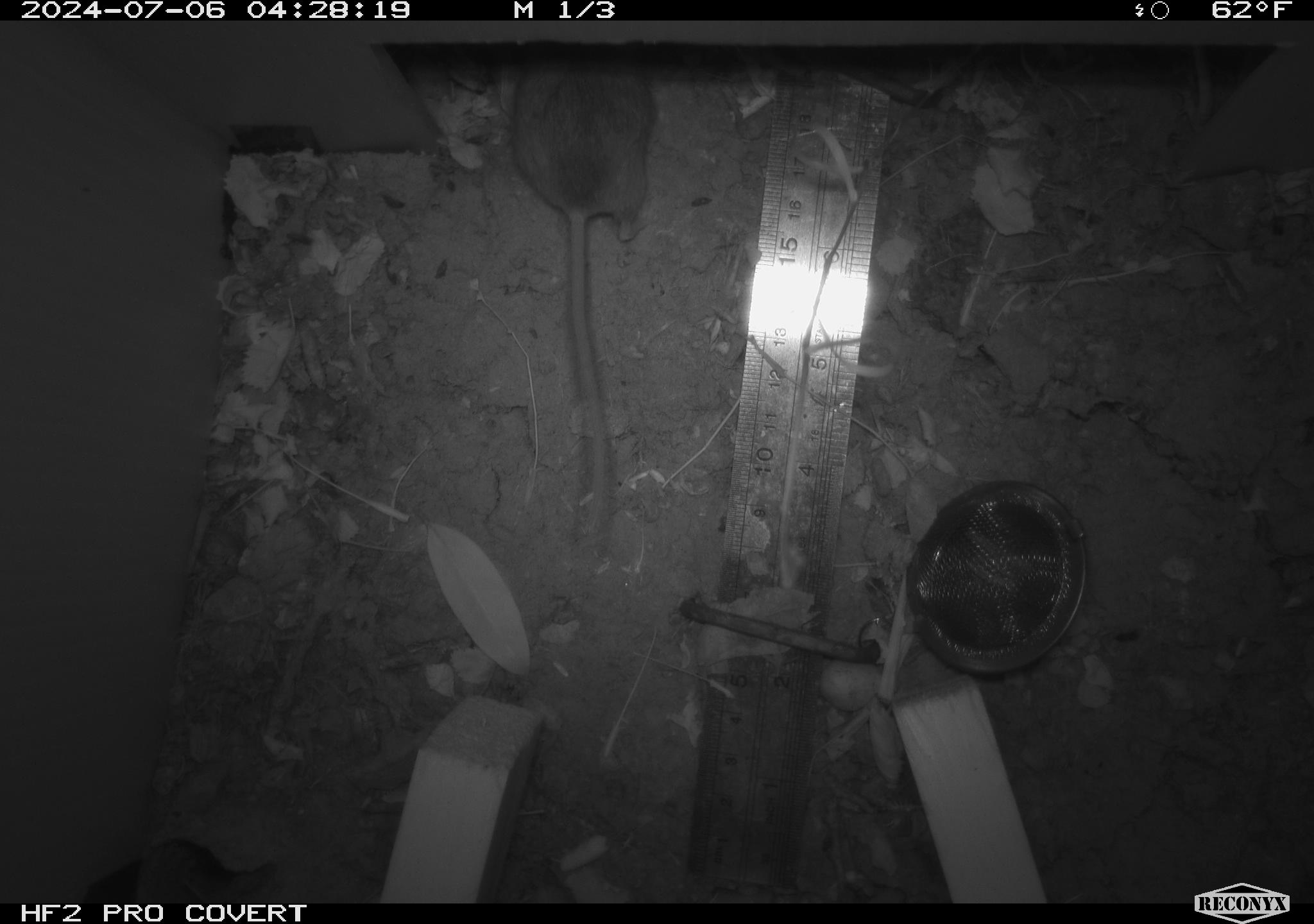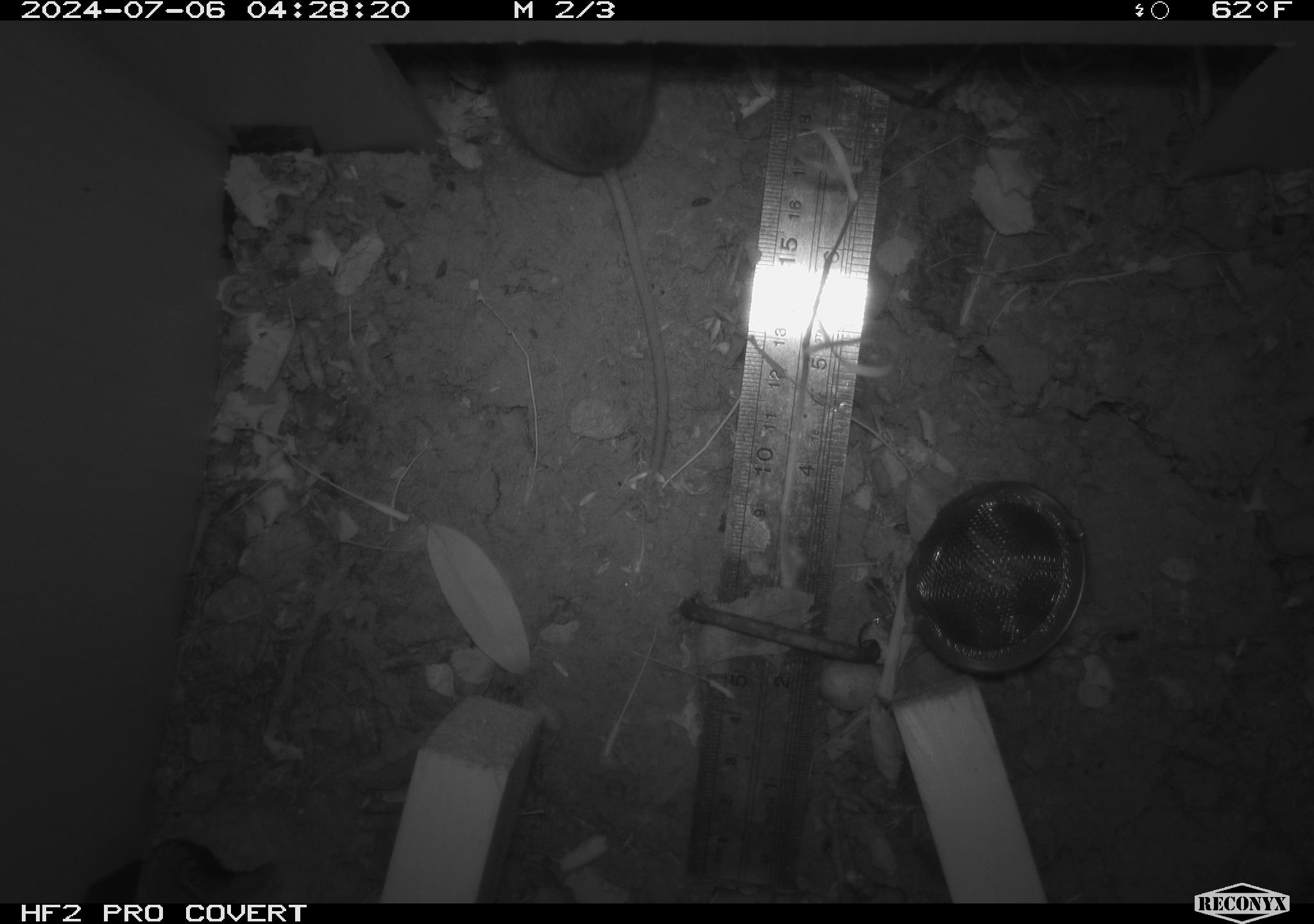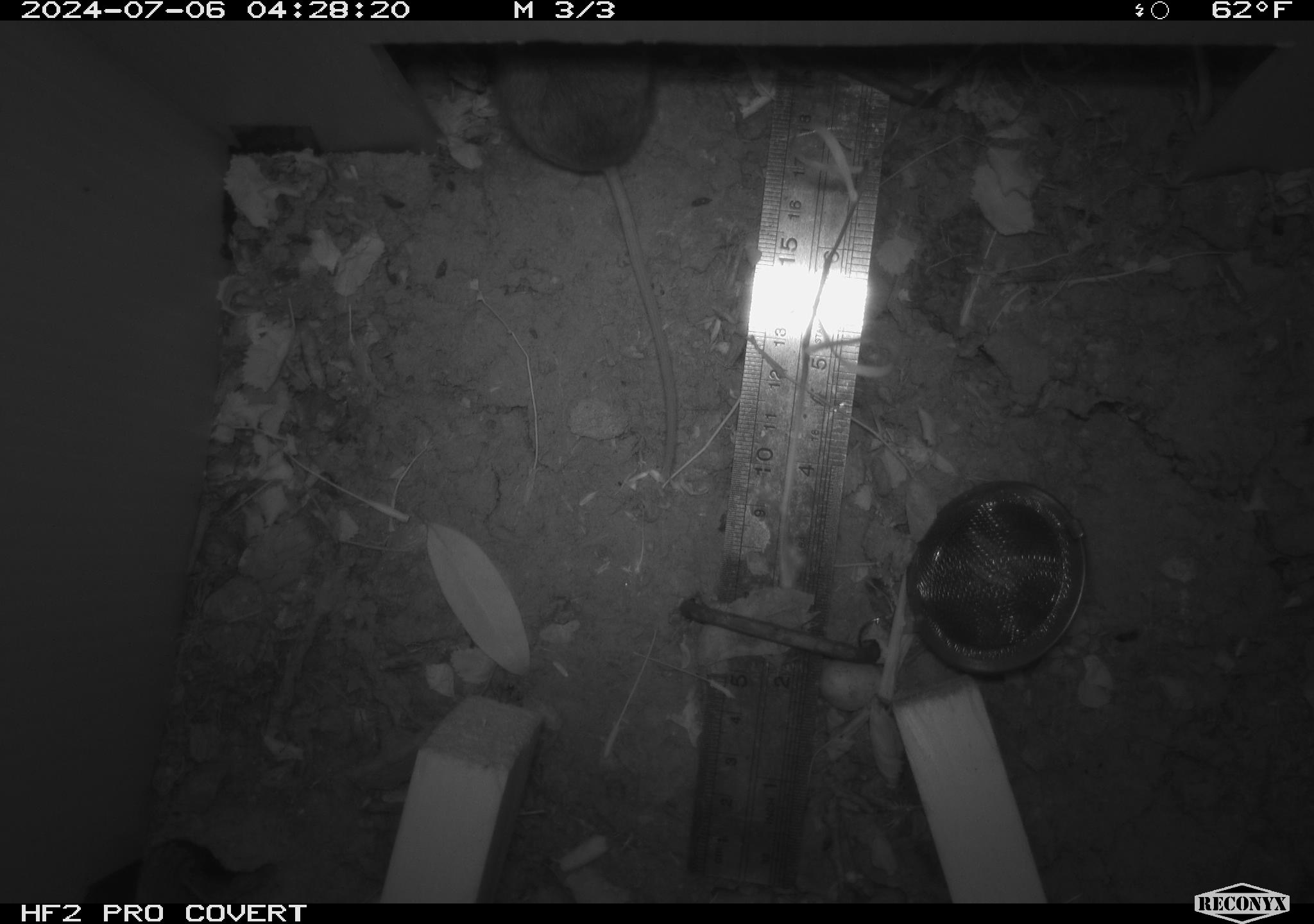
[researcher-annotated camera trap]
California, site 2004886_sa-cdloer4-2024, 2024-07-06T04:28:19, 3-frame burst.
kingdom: Animalia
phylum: Chordata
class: Mammalia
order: Rodentia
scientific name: Rodentia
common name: rodent